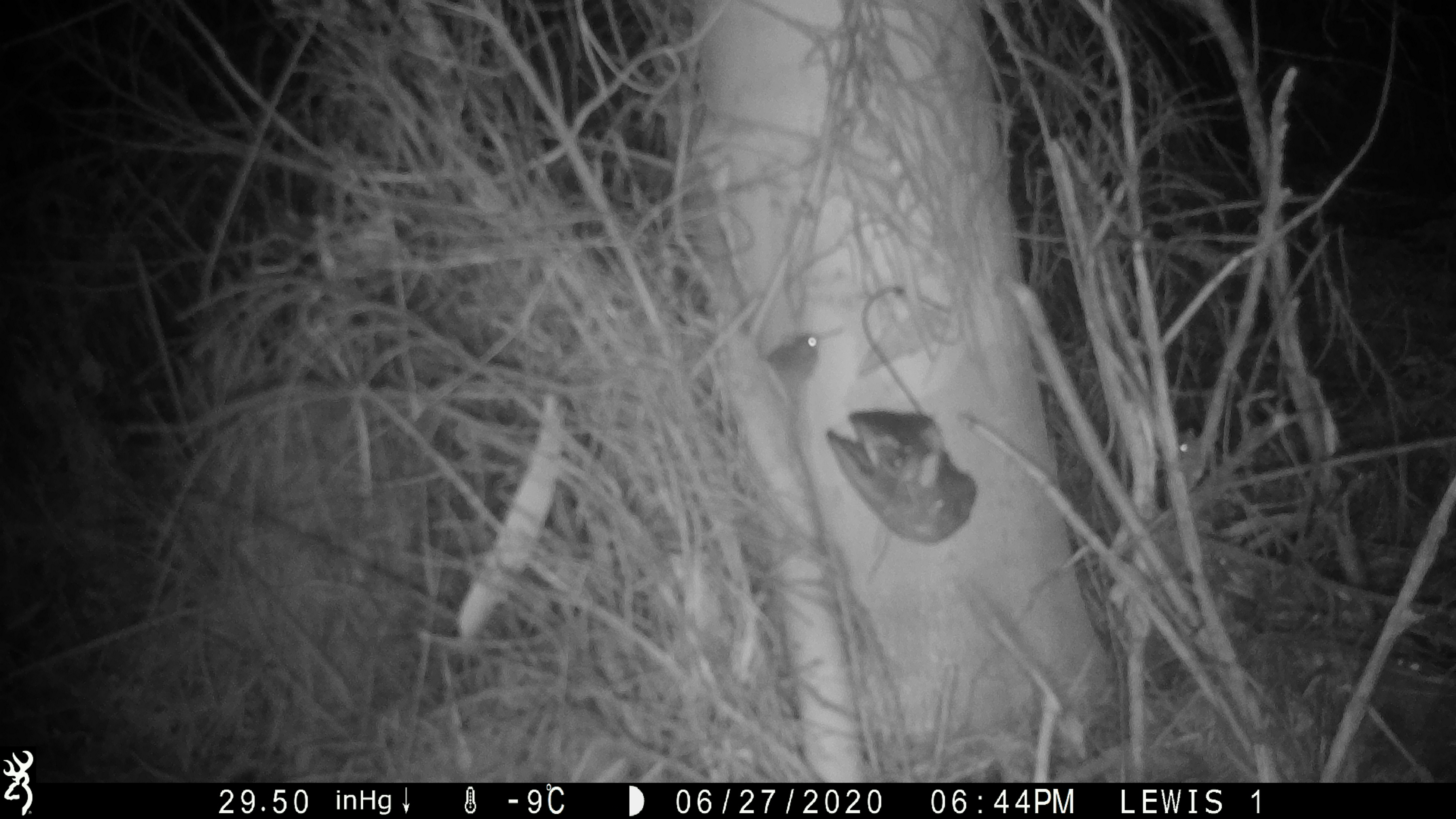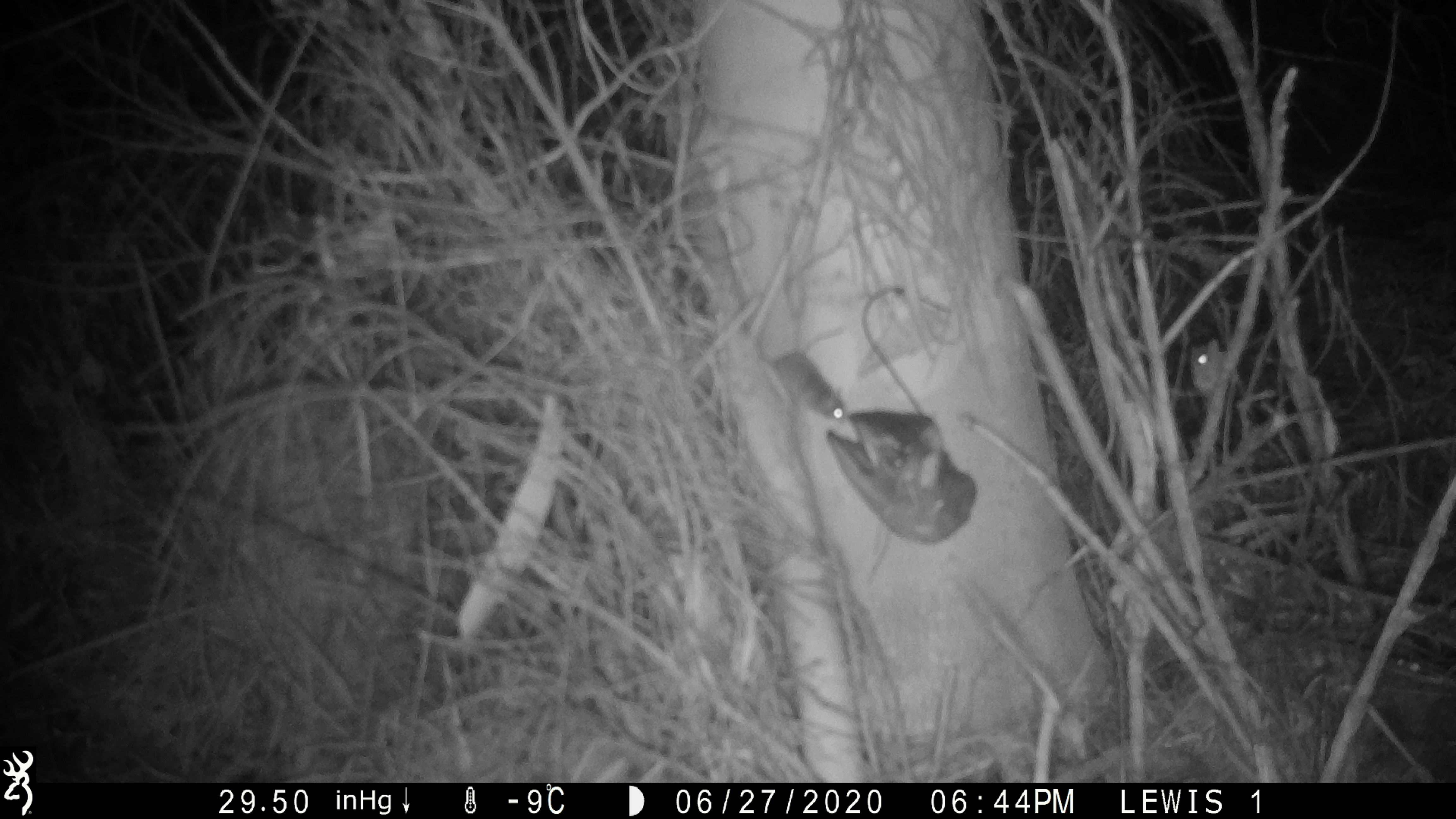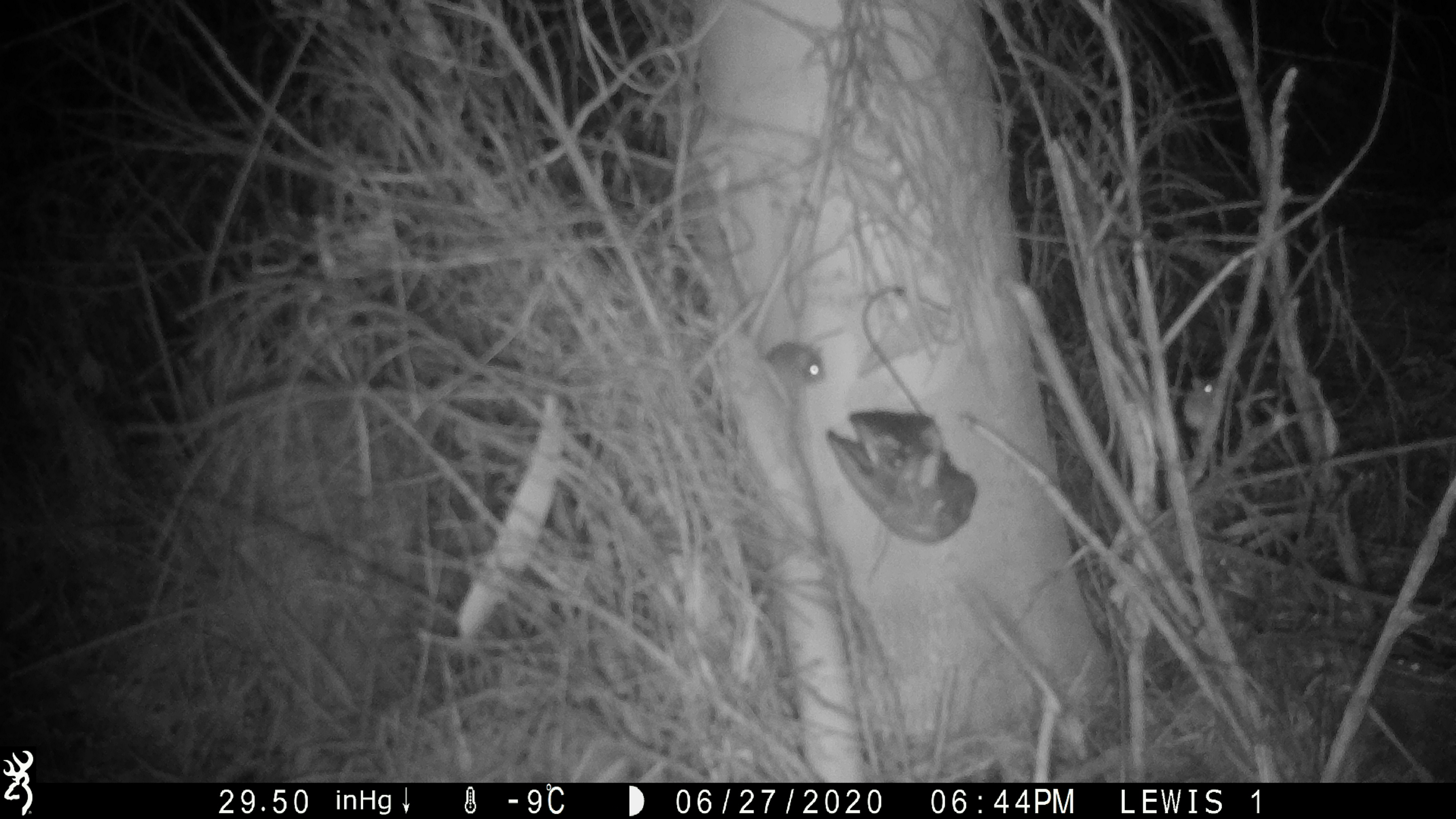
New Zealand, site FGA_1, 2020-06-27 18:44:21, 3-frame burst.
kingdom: Animalia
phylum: Chordata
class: Mammalia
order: Rodentia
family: Muridae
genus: Mus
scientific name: Mus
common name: mouse